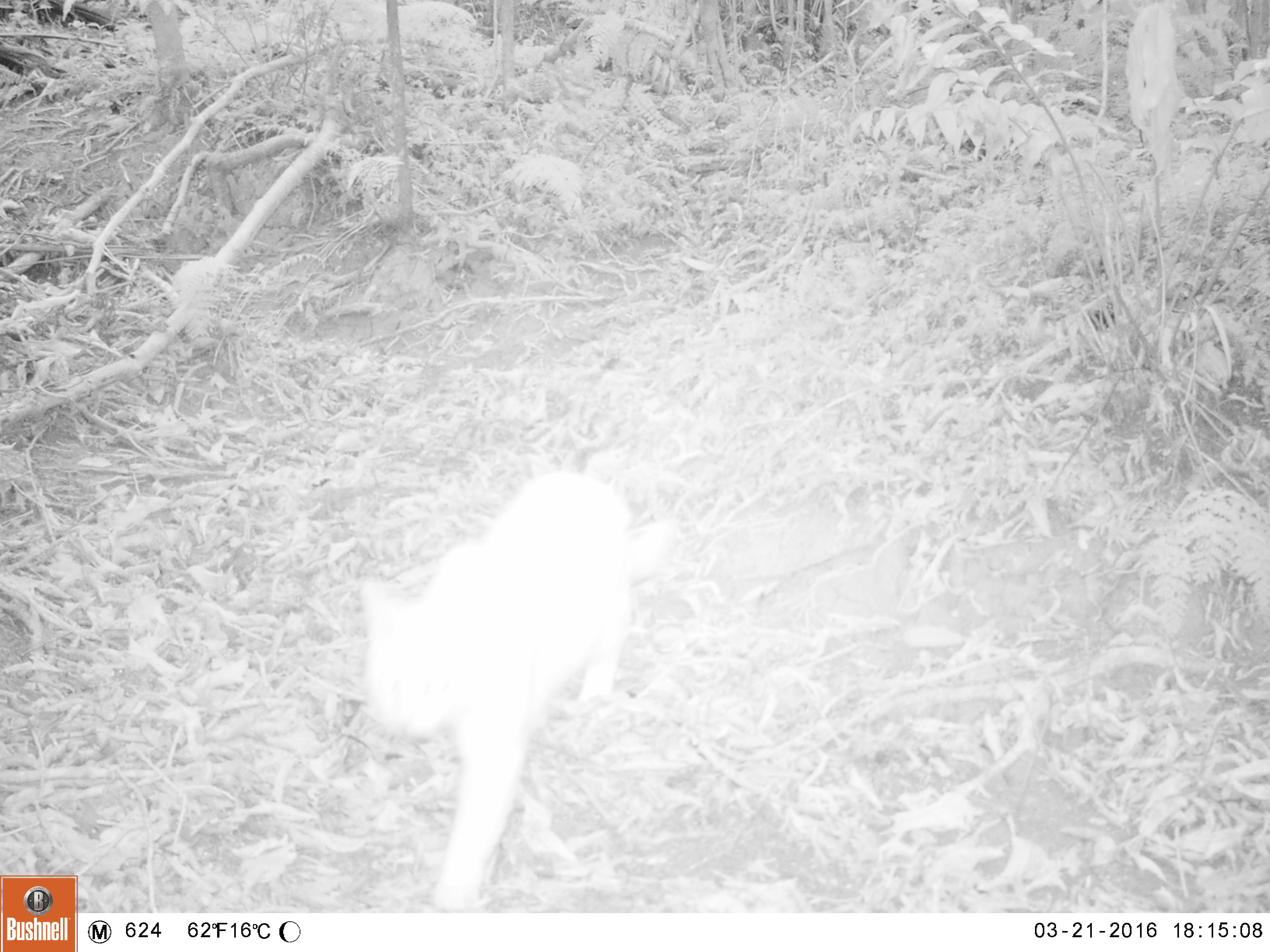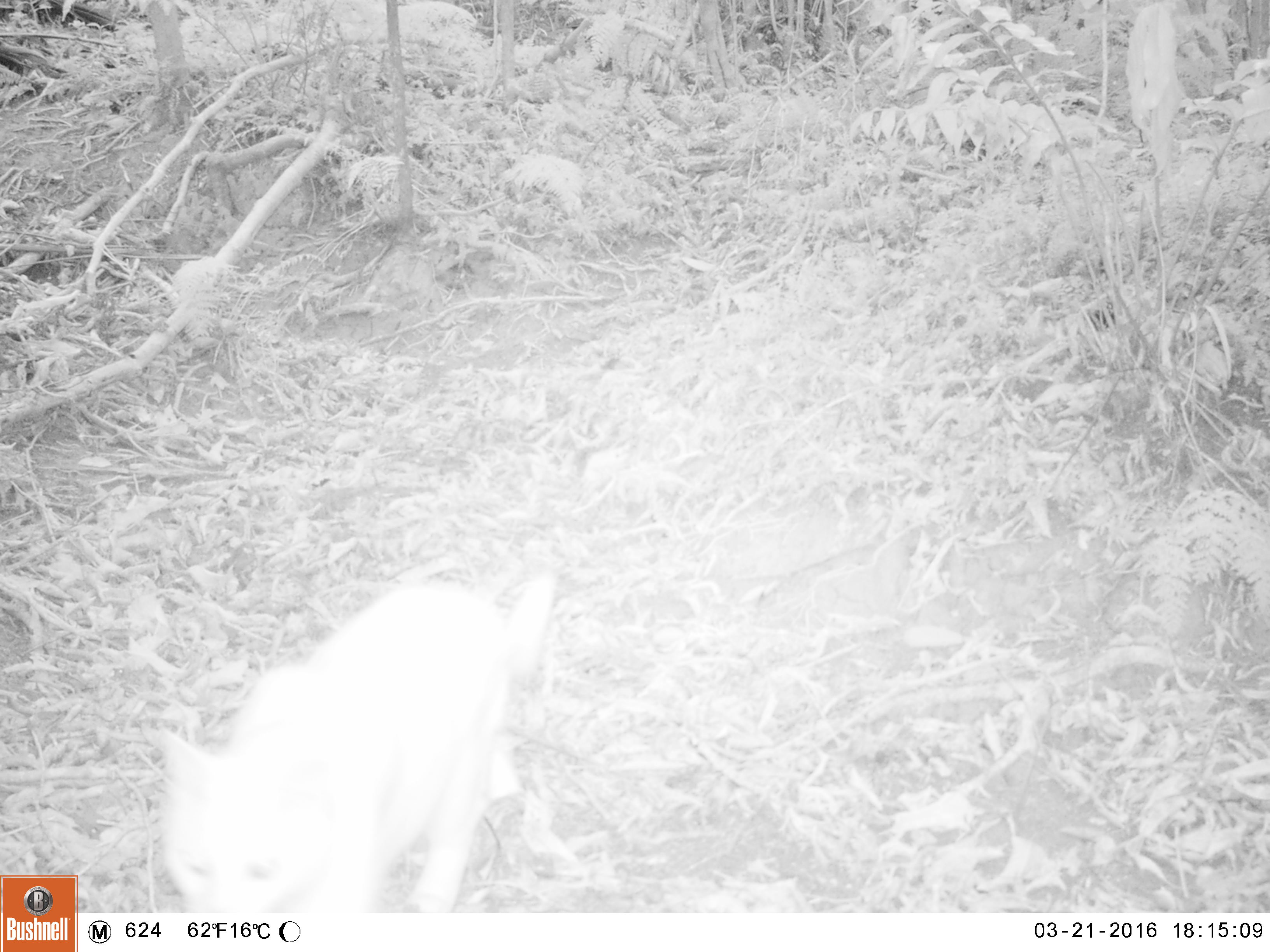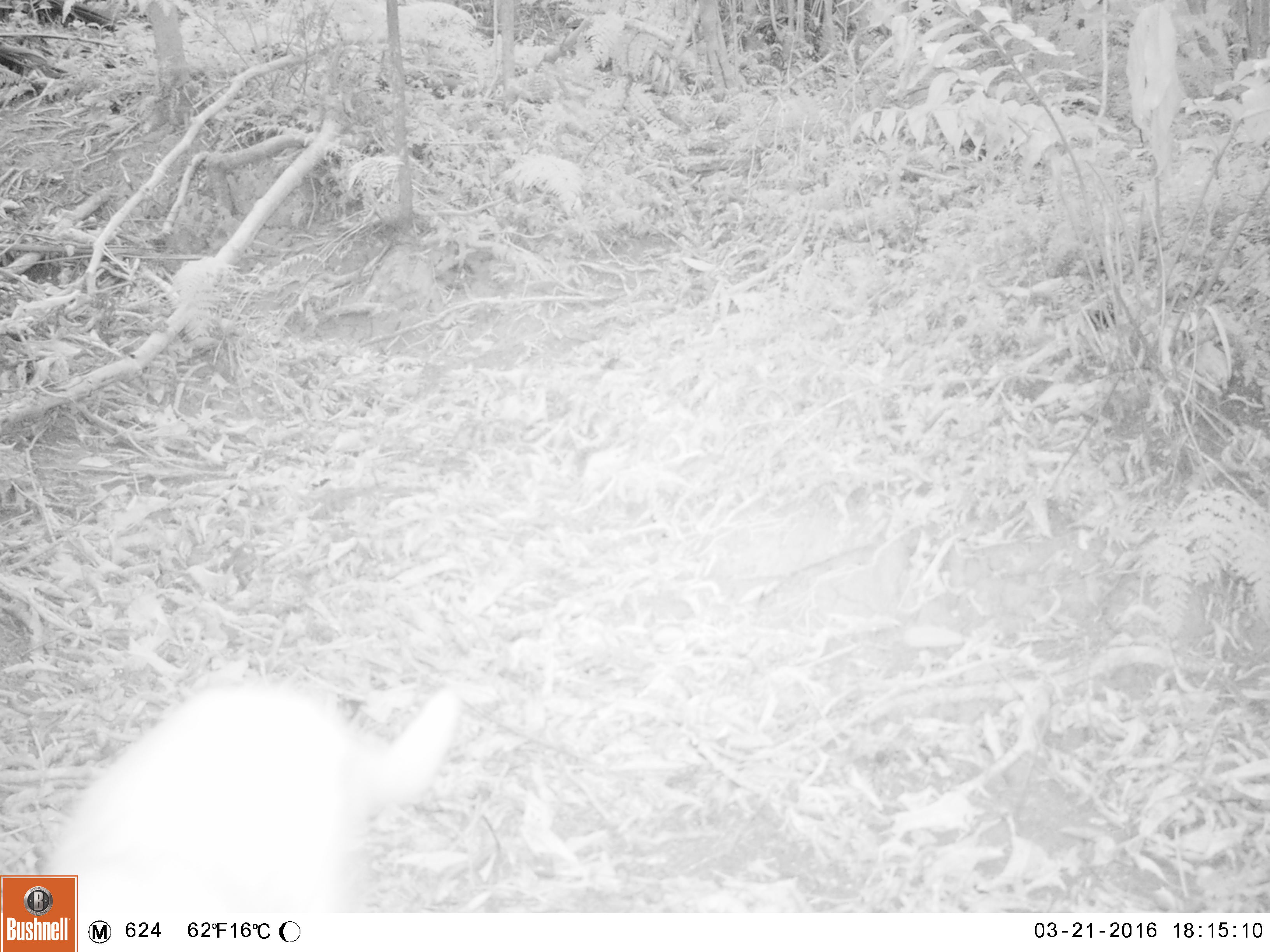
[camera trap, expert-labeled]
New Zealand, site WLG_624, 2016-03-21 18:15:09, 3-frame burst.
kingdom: Animalia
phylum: Chordata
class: Mammalia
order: Carnivora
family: Felidae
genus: Felis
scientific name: Felis catus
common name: domestic cat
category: cat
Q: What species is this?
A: Cat (domestic cat) (Felis catus).